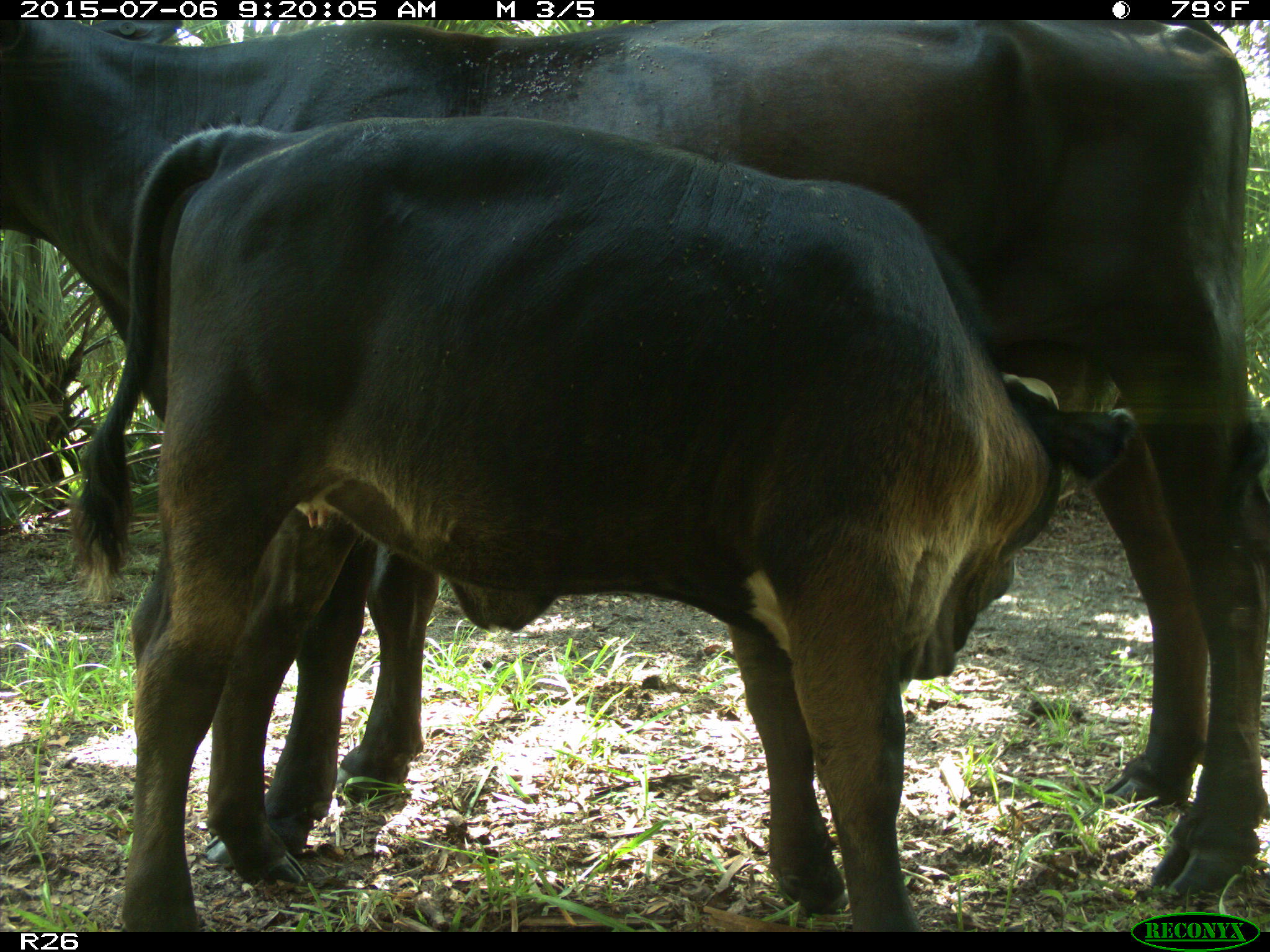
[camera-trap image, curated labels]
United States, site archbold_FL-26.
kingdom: Animalia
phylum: Chordata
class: Mammalia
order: Artiodactyla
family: Bovidae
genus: Bos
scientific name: Bos taurus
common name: domestic cow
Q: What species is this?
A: Bos taurus (domestic cow).